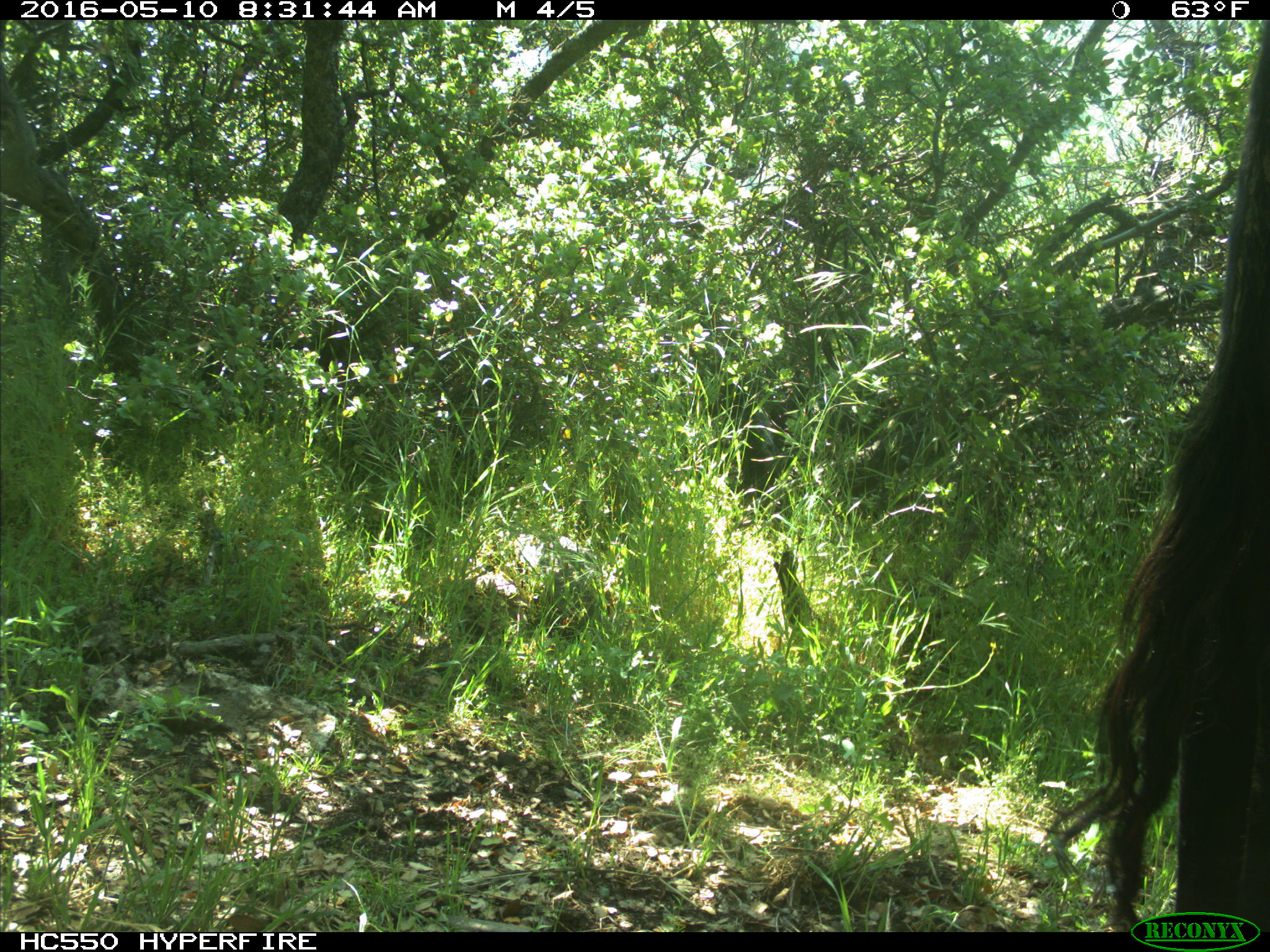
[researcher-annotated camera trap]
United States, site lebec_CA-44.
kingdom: Animalia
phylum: Chordata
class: Mammalia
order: Artiodactyla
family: Bovidae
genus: Bos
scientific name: Bos taurus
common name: domestic cow